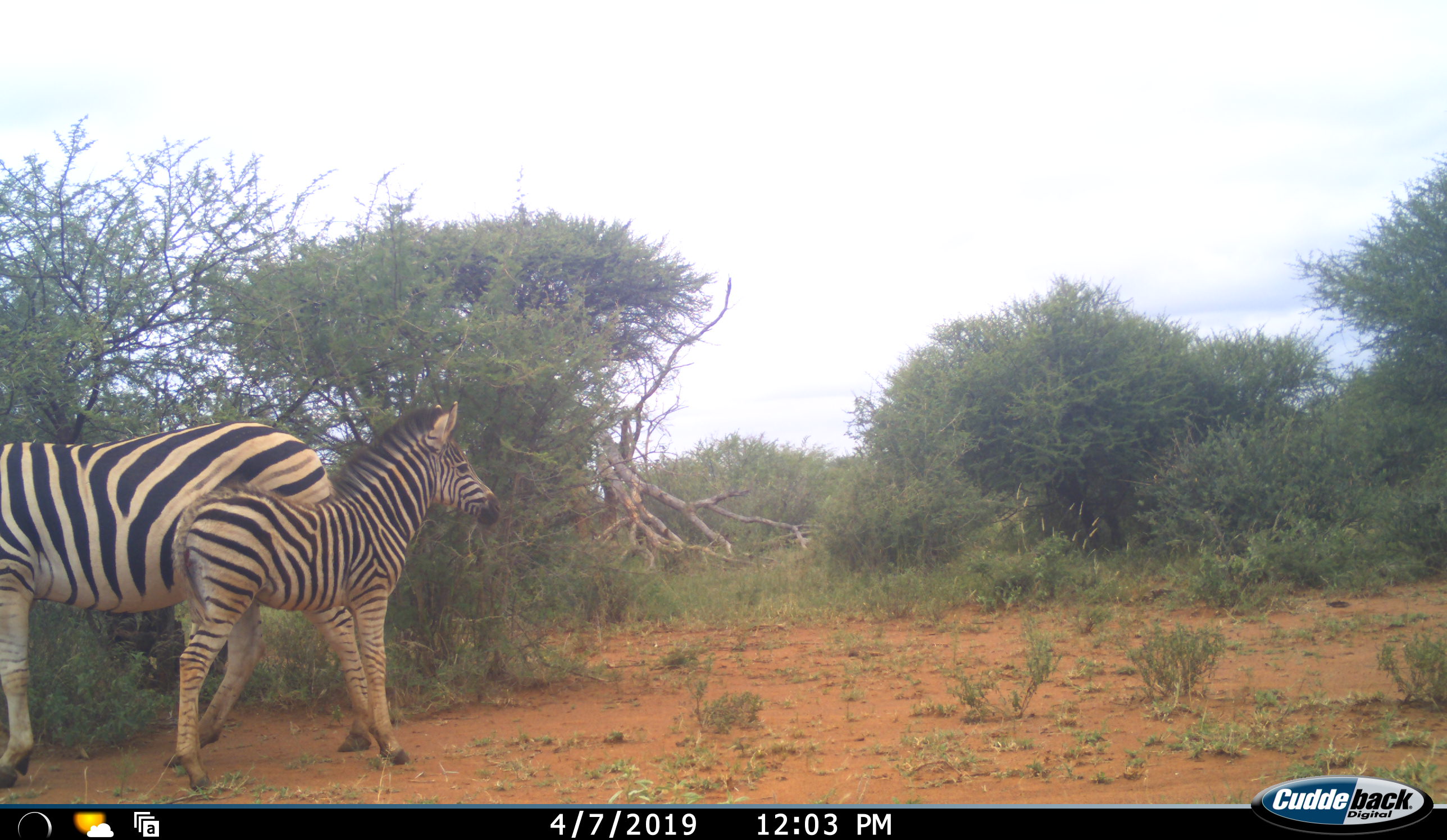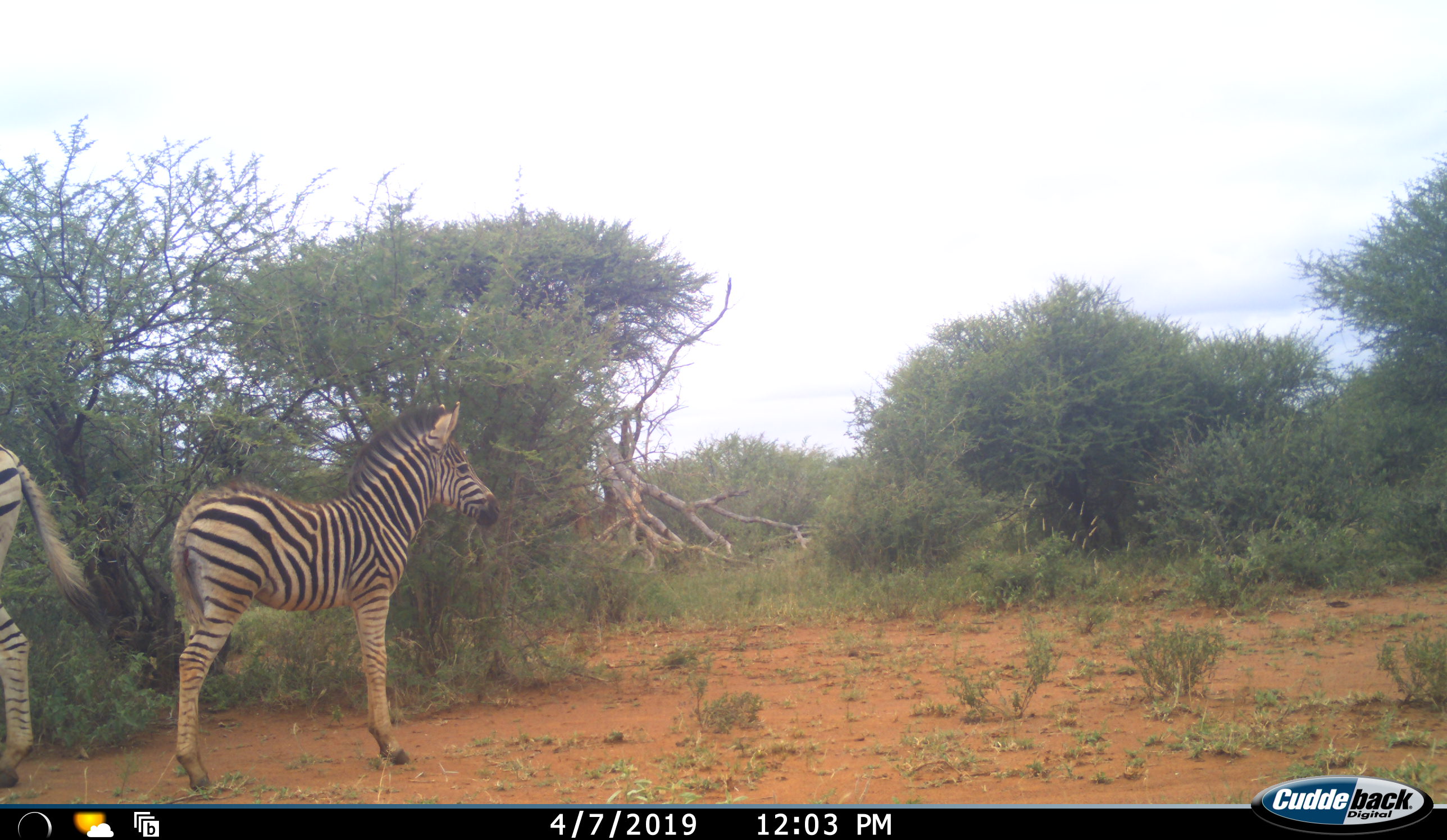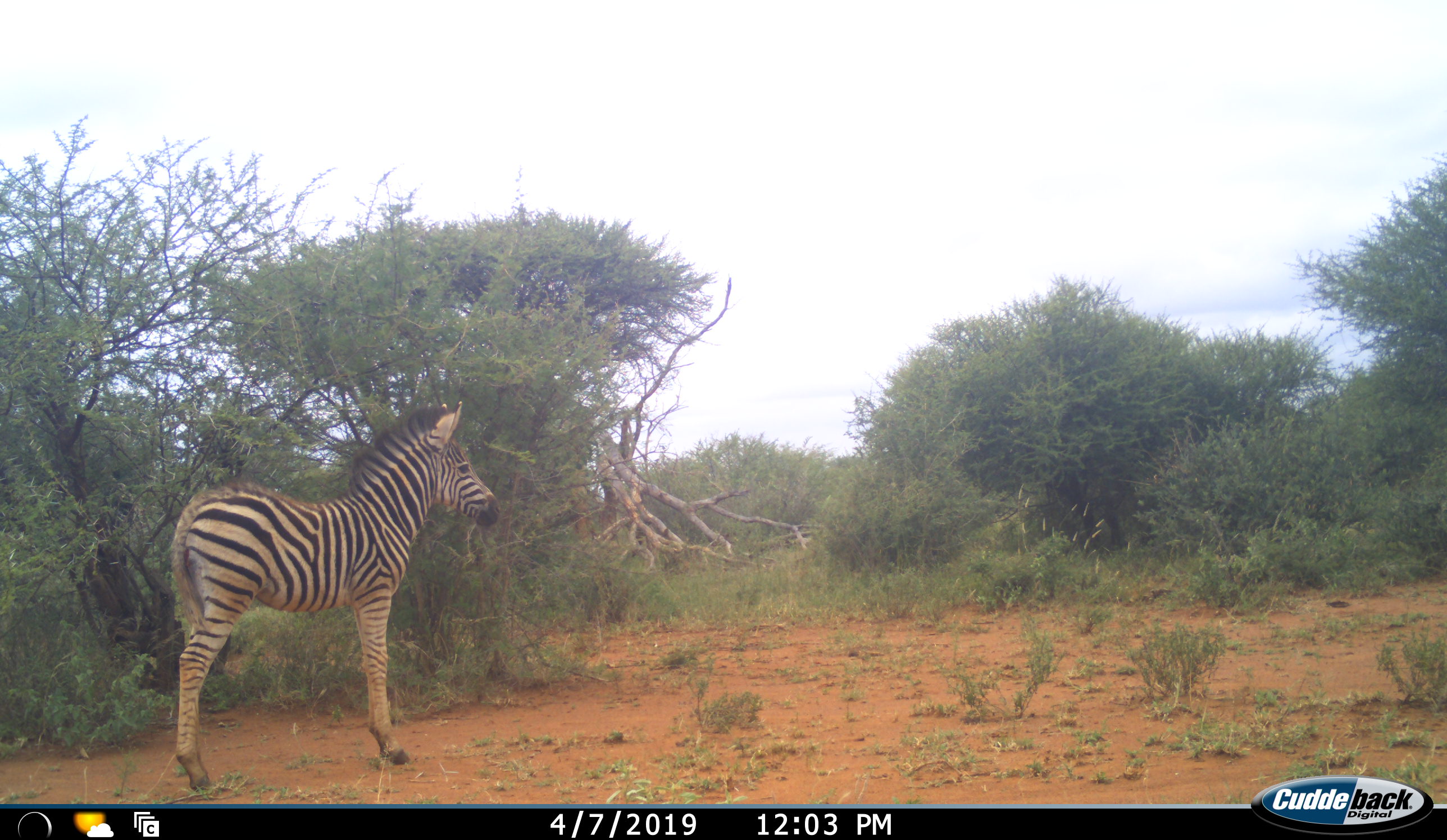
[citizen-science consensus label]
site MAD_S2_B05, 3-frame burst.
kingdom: Animalia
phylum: Chordata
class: Mammalia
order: Perissodactyla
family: Equidae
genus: Equus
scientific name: Equus quagga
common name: plains zebra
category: zebraplains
Zebraplains (plains zebra) (Equus quagga), count 2. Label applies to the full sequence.